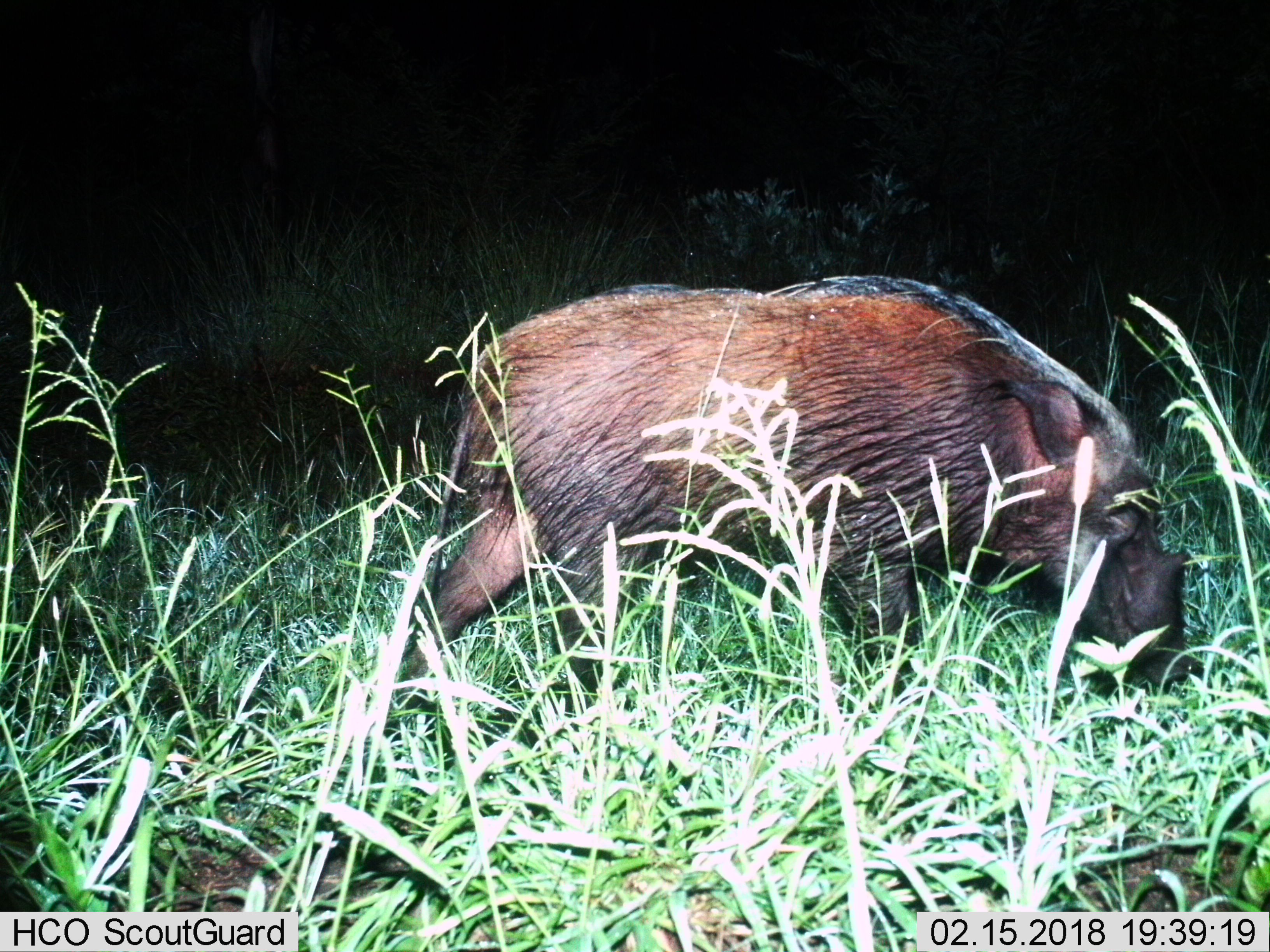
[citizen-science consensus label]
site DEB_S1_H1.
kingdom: Animalia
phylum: Chordata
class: Mammalia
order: Artiodactyla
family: Suidae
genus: Potamochoerus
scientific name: Potamochoerus larvatus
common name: bushpig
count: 1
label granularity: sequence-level